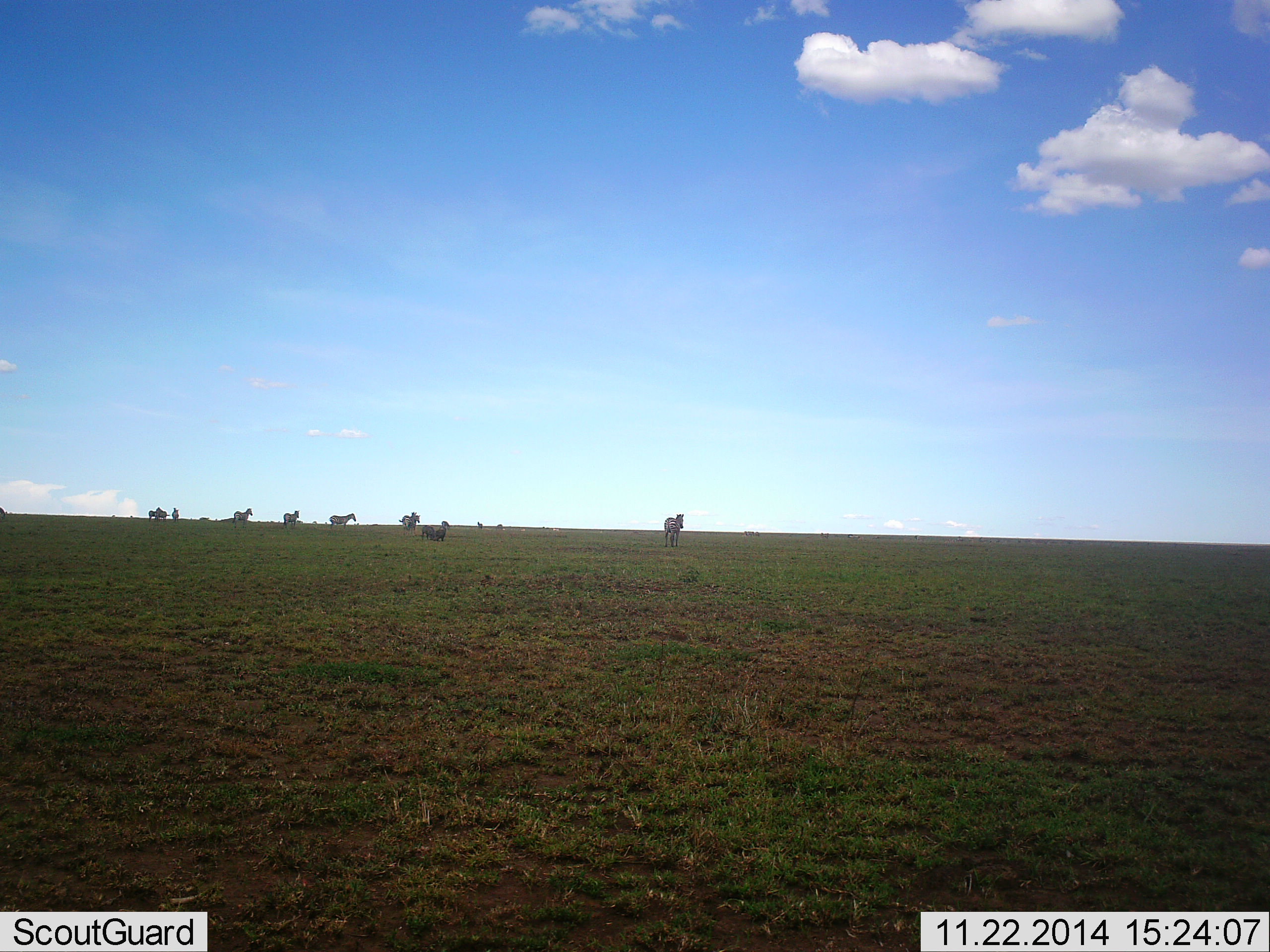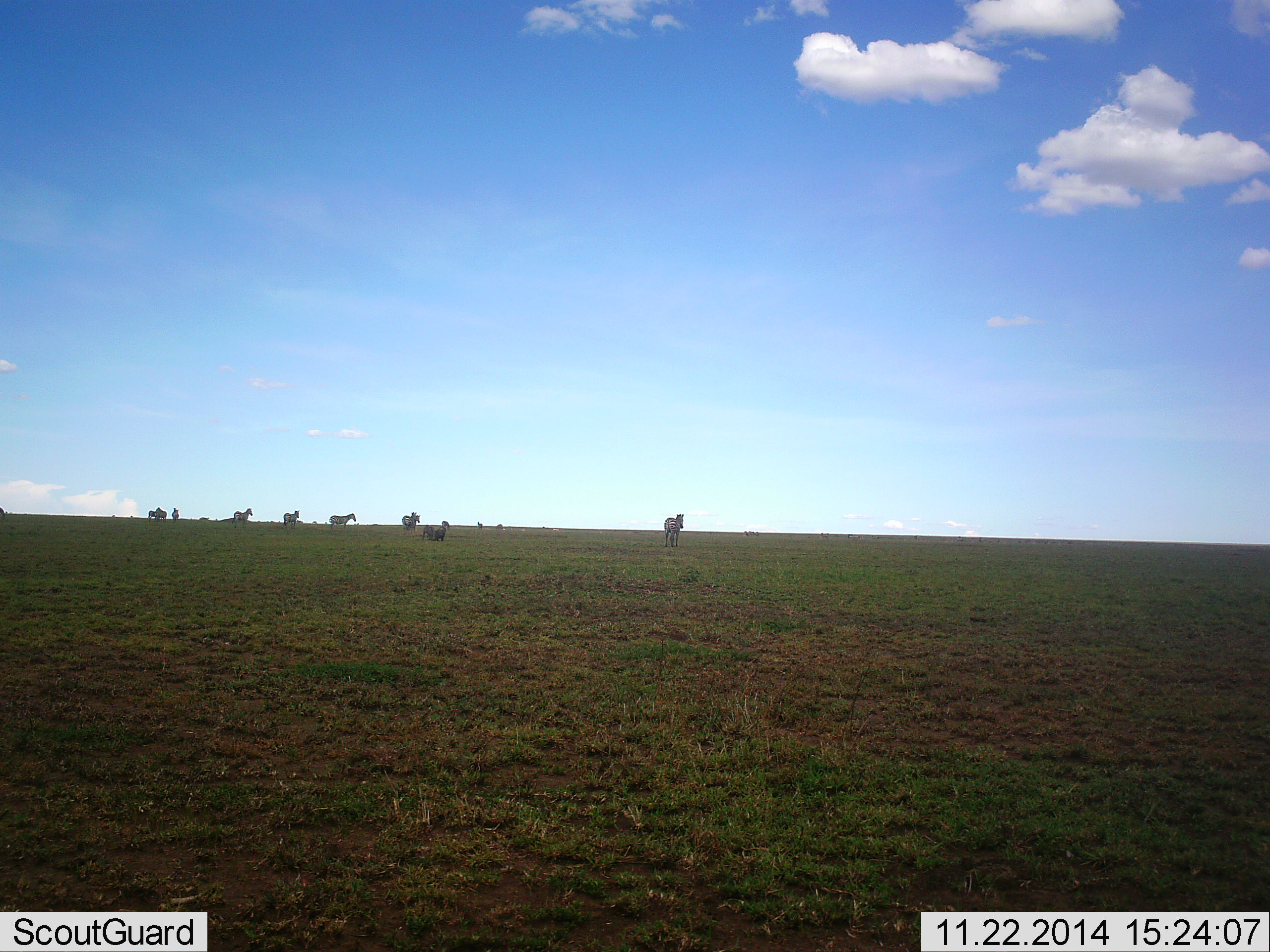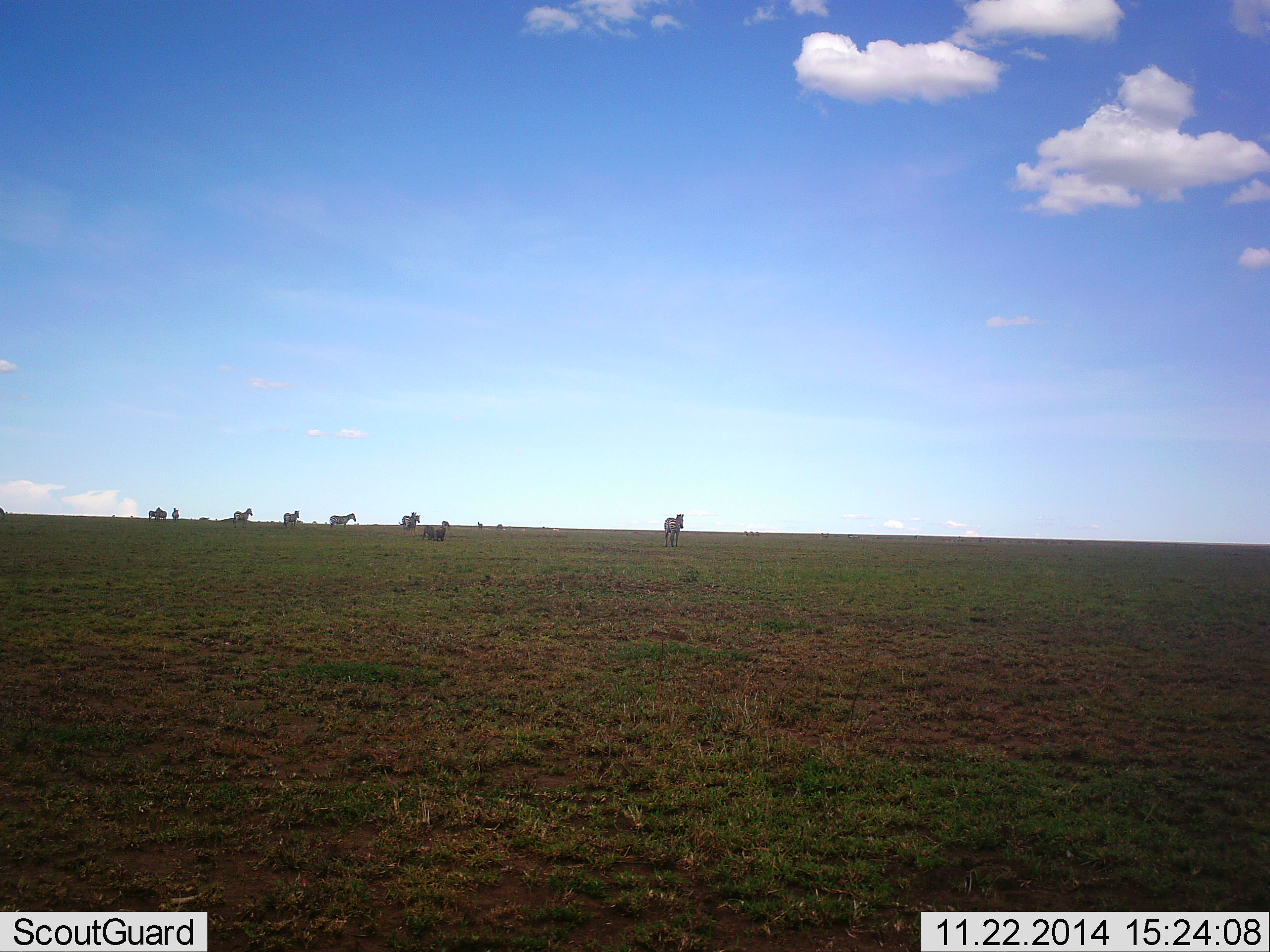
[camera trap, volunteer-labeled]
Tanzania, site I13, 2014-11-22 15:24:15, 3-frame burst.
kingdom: Animalia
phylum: Chordata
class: Mammalia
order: Perissodactyla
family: Equidae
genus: Equus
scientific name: Equus quagga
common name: plains zebra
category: zebra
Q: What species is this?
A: Zebra (plains zebra) (Equus quagga).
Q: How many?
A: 9.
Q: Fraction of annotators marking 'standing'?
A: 80%.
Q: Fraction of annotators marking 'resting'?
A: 20%.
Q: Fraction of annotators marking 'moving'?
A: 20%.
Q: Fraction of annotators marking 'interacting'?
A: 0%.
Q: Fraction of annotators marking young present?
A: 0%.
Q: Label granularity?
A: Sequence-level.